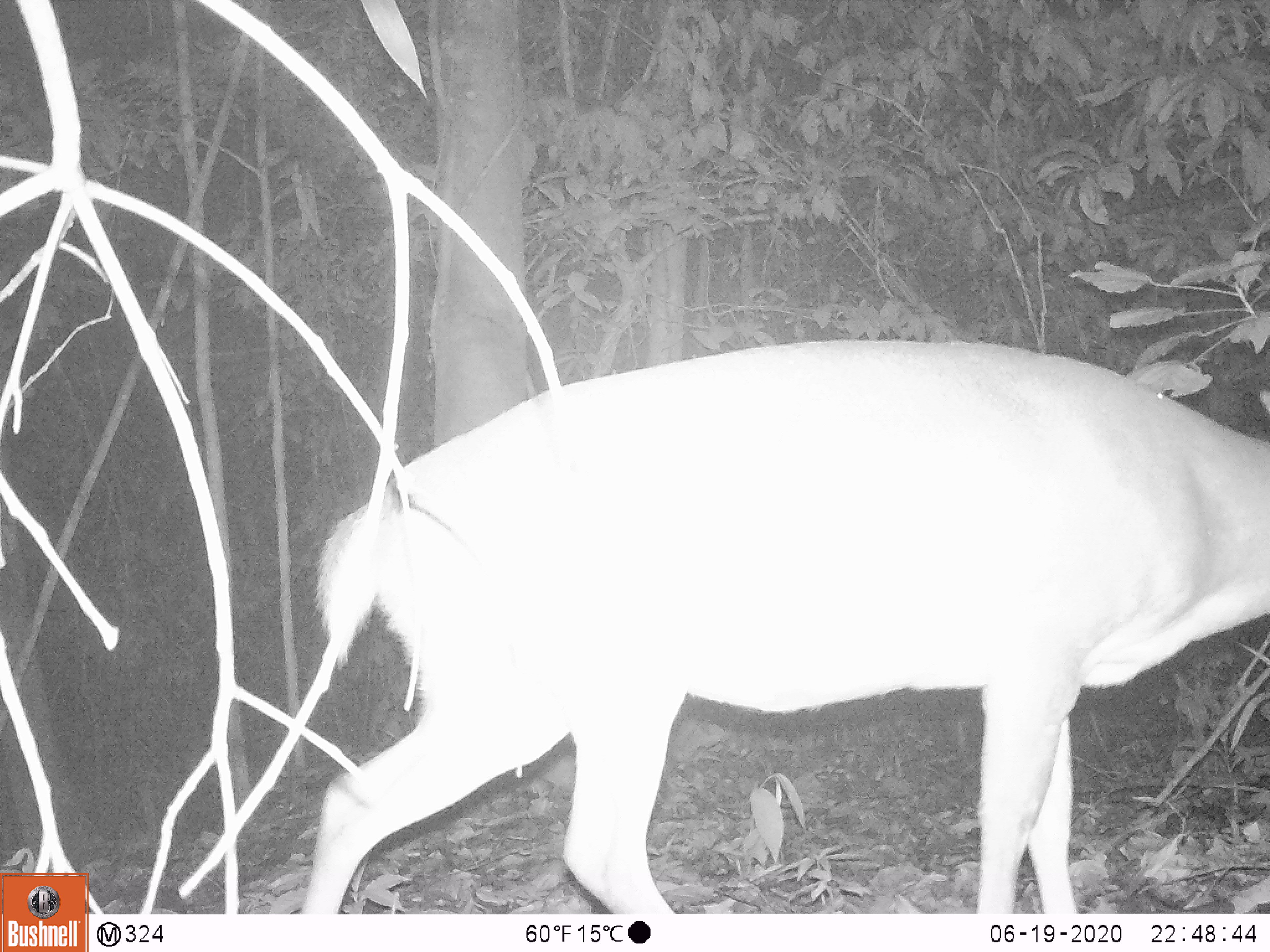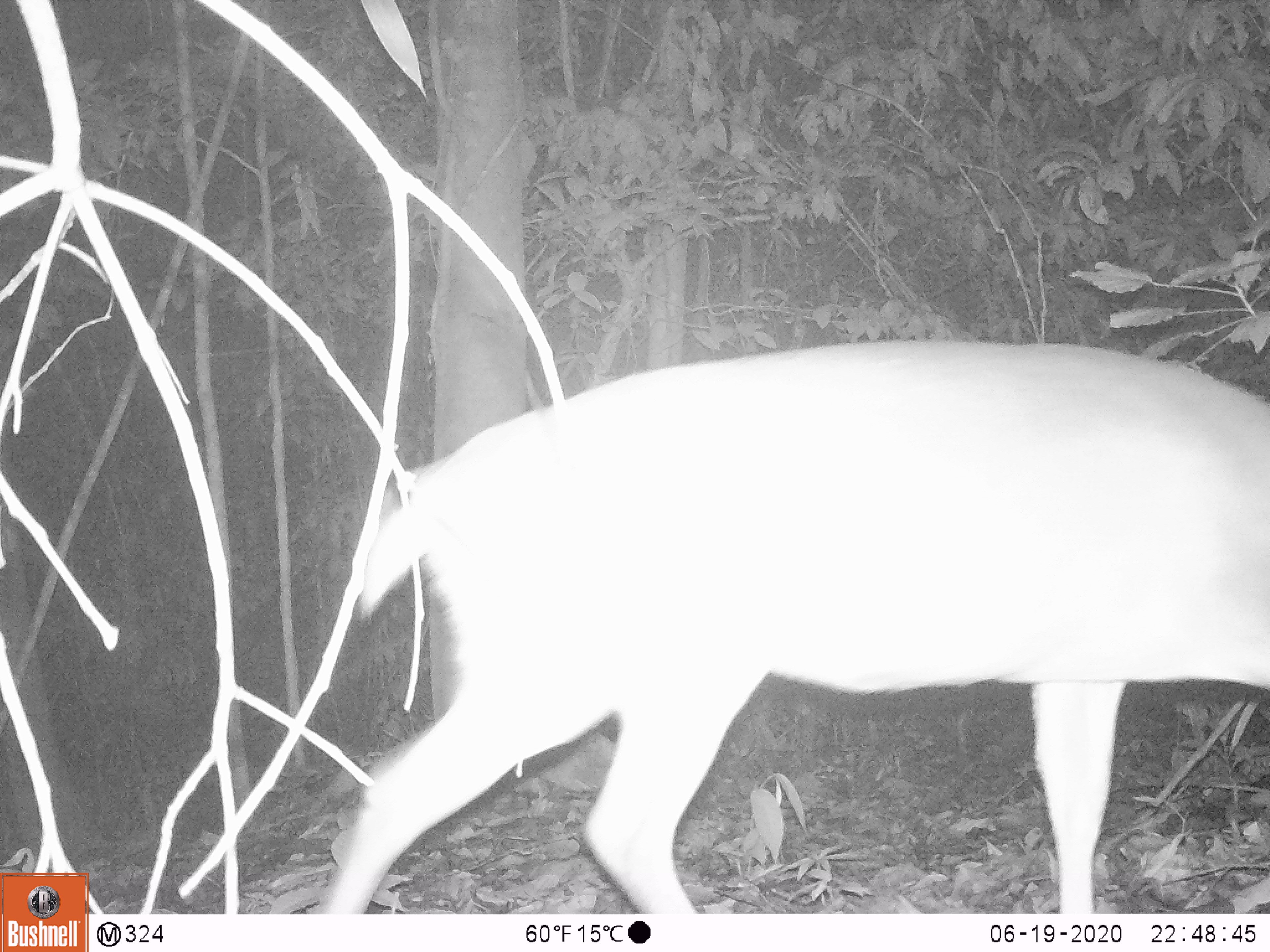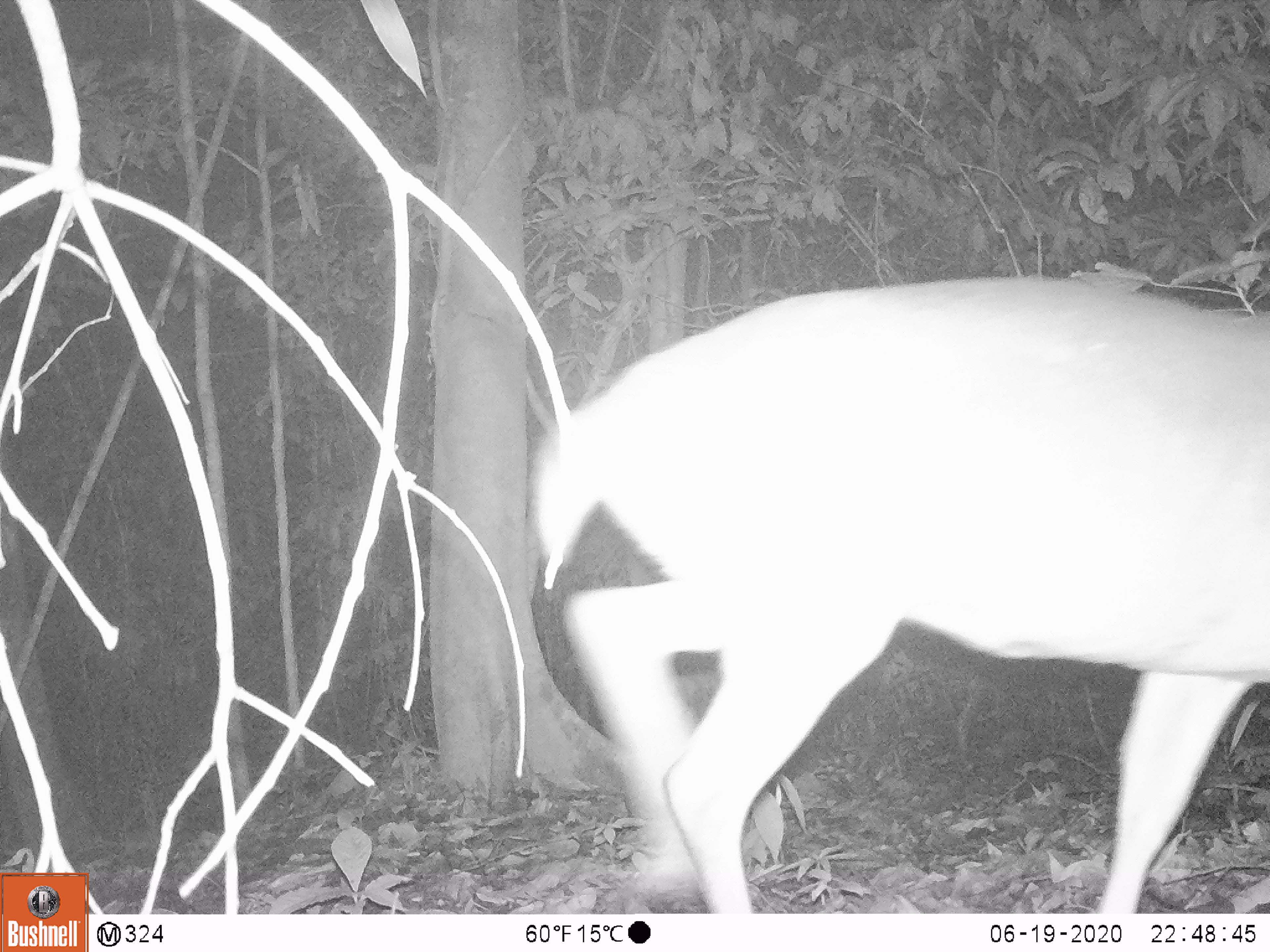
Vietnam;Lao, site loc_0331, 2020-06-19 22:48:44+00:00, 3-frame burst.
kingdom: Animalia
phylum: Chordata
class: Mammalia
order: Artiodactyla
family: Cervidae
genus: Muntiacus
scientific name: Muntiacus vuquangensis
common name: large-antlered muntjac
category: large antlered muntjac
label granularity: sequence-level